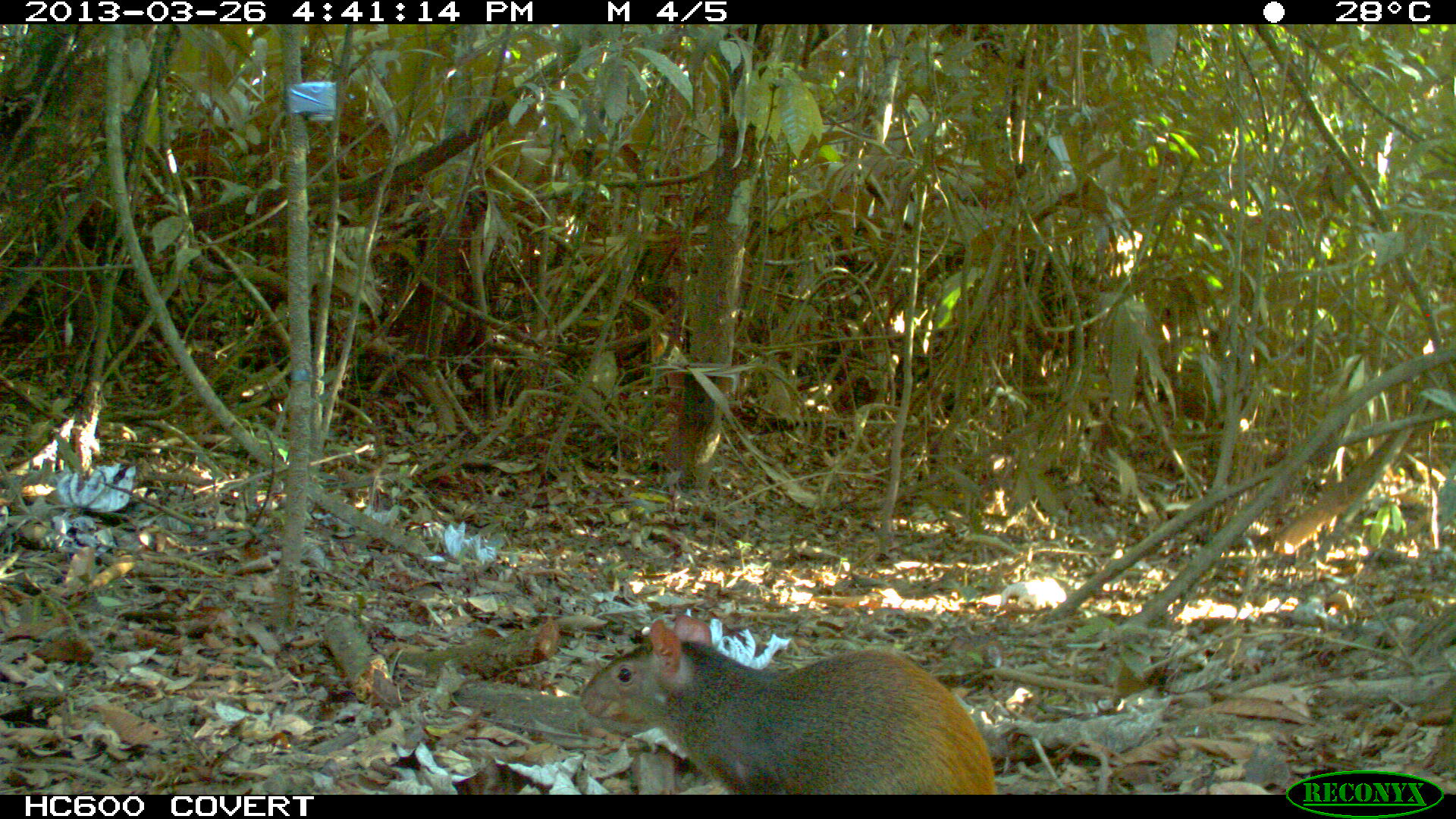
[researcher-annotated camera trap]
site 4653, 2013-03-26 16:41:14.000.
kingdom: Animalia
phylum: Chordata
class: Mammalia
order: Rodentia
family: Dasyproctidae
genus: Dasyprocta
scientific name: Dasyprocta leporina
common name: red-rumped agouti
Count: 1.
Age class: adult.